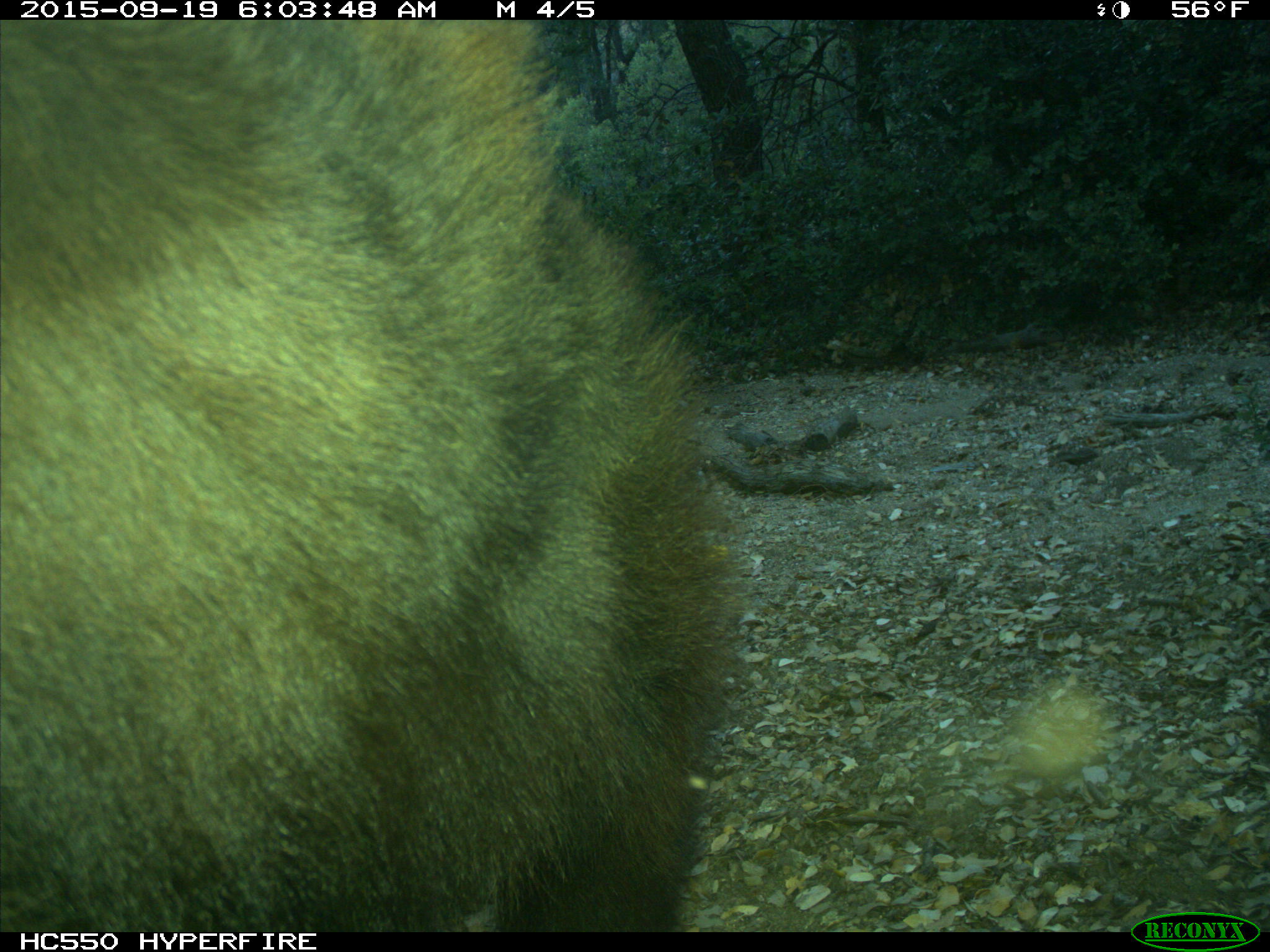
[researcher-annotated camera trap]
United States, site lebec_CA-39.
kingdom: Animalia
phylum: Chordata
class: Mammalia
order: Carnivora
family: Ursidae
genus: Ursus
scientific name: Ursus americanus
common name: american black bear